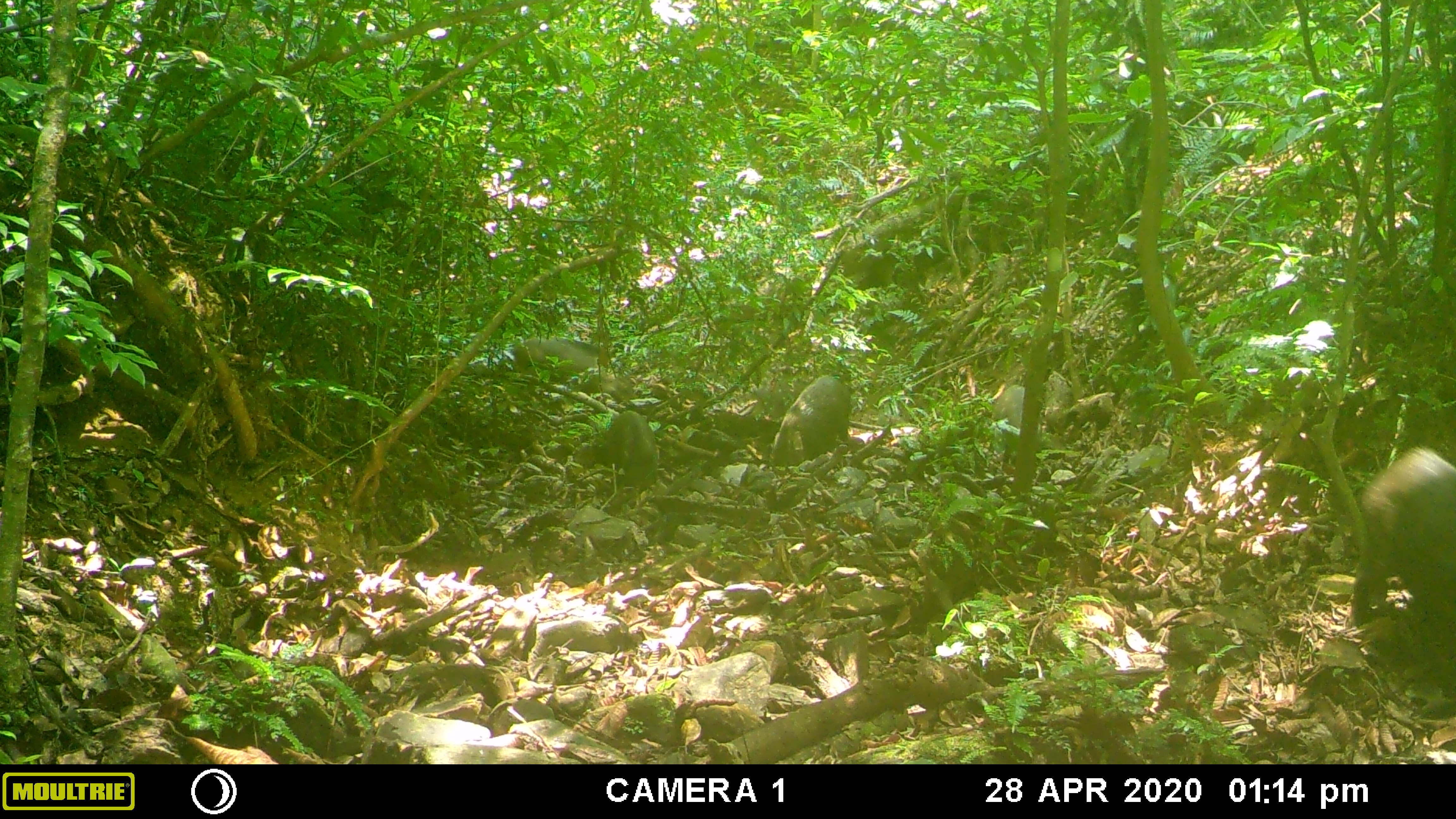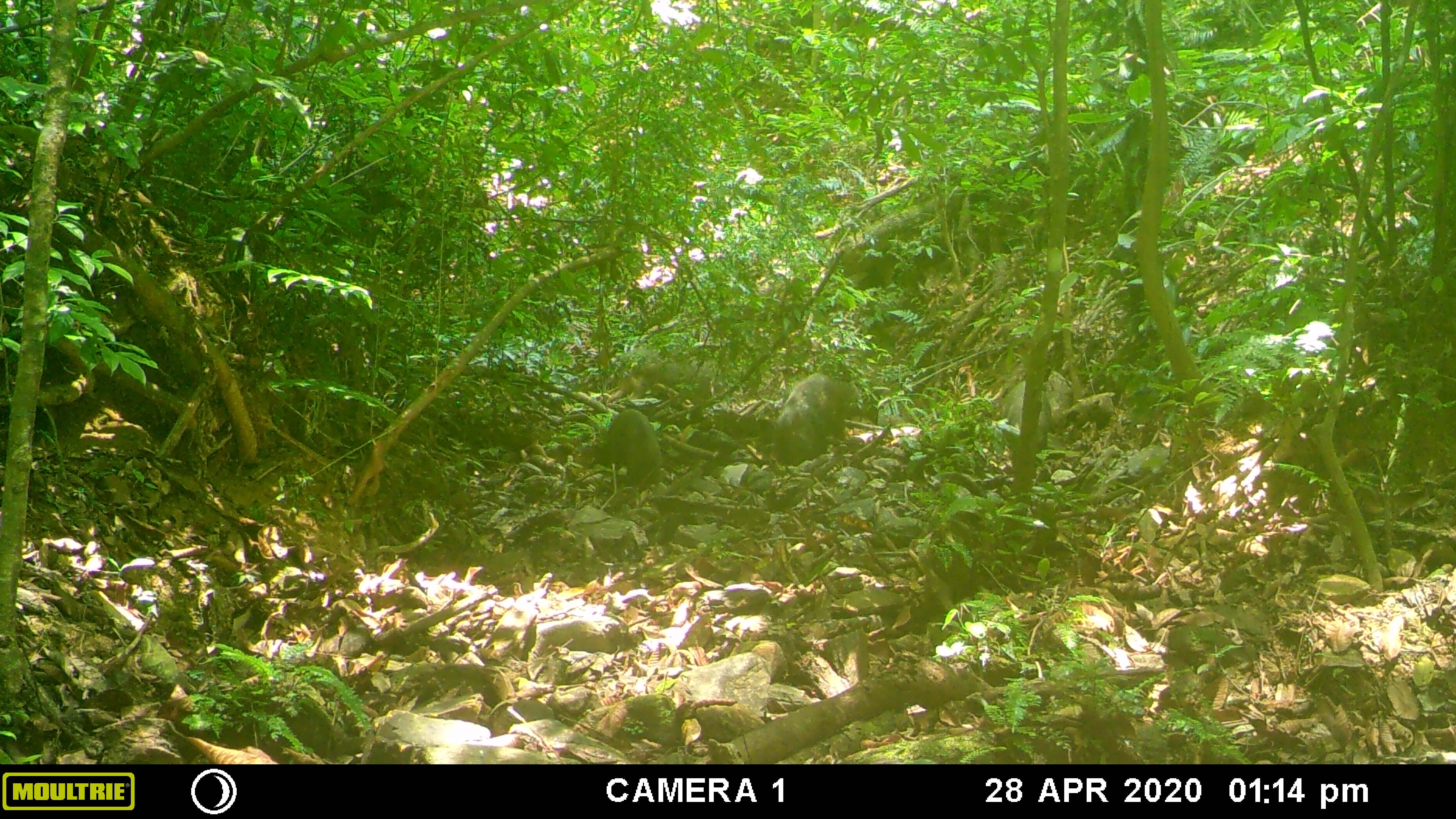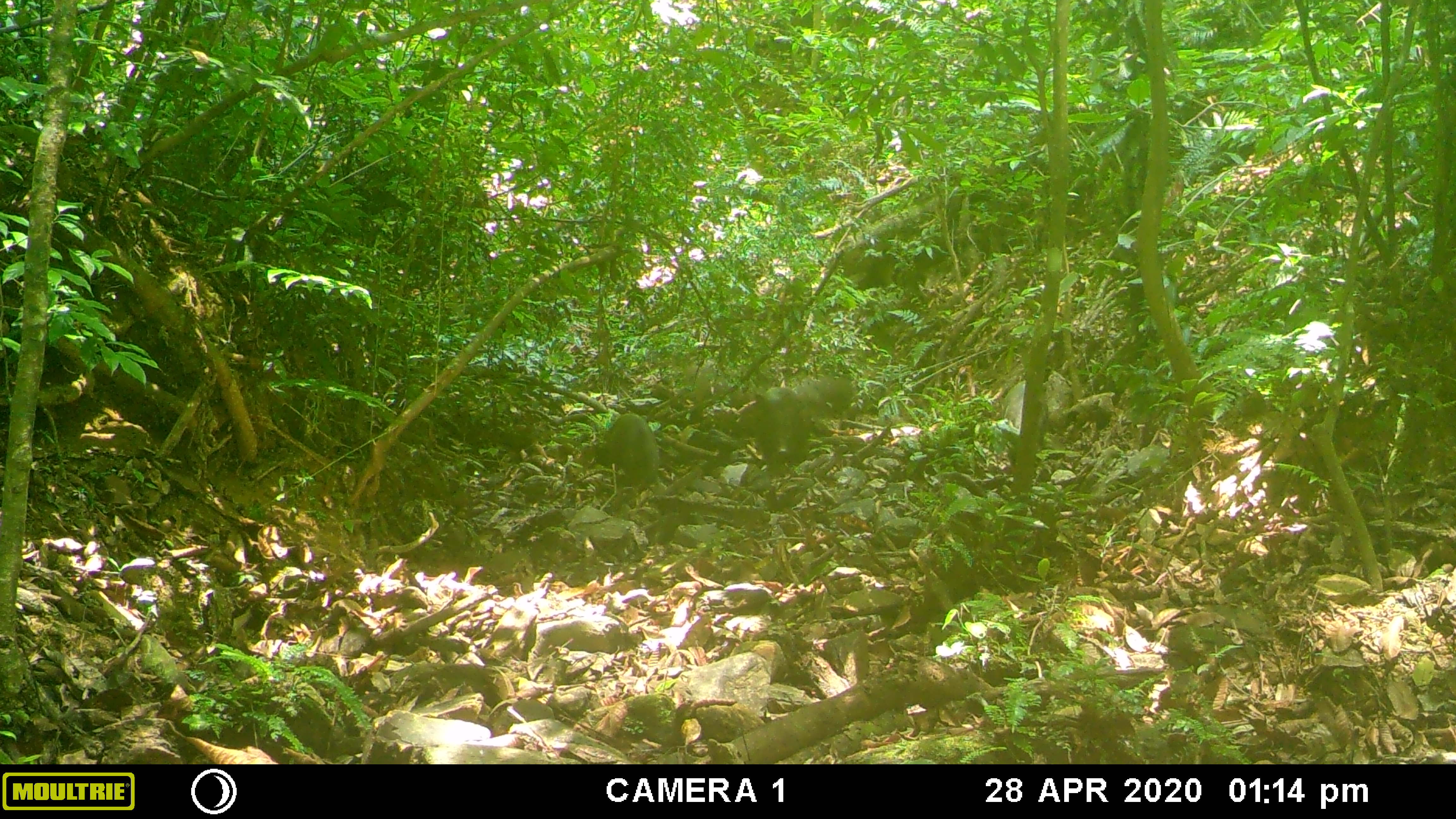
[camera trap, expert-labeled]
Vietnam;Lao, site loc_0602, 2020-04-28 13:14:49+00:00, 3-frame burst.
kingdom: Animalia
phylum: Chordata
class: Mammalia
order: Artiodactyla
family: Suidae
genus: Sus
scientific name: Sus scrofa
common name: eurasian wild pig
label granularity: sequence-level